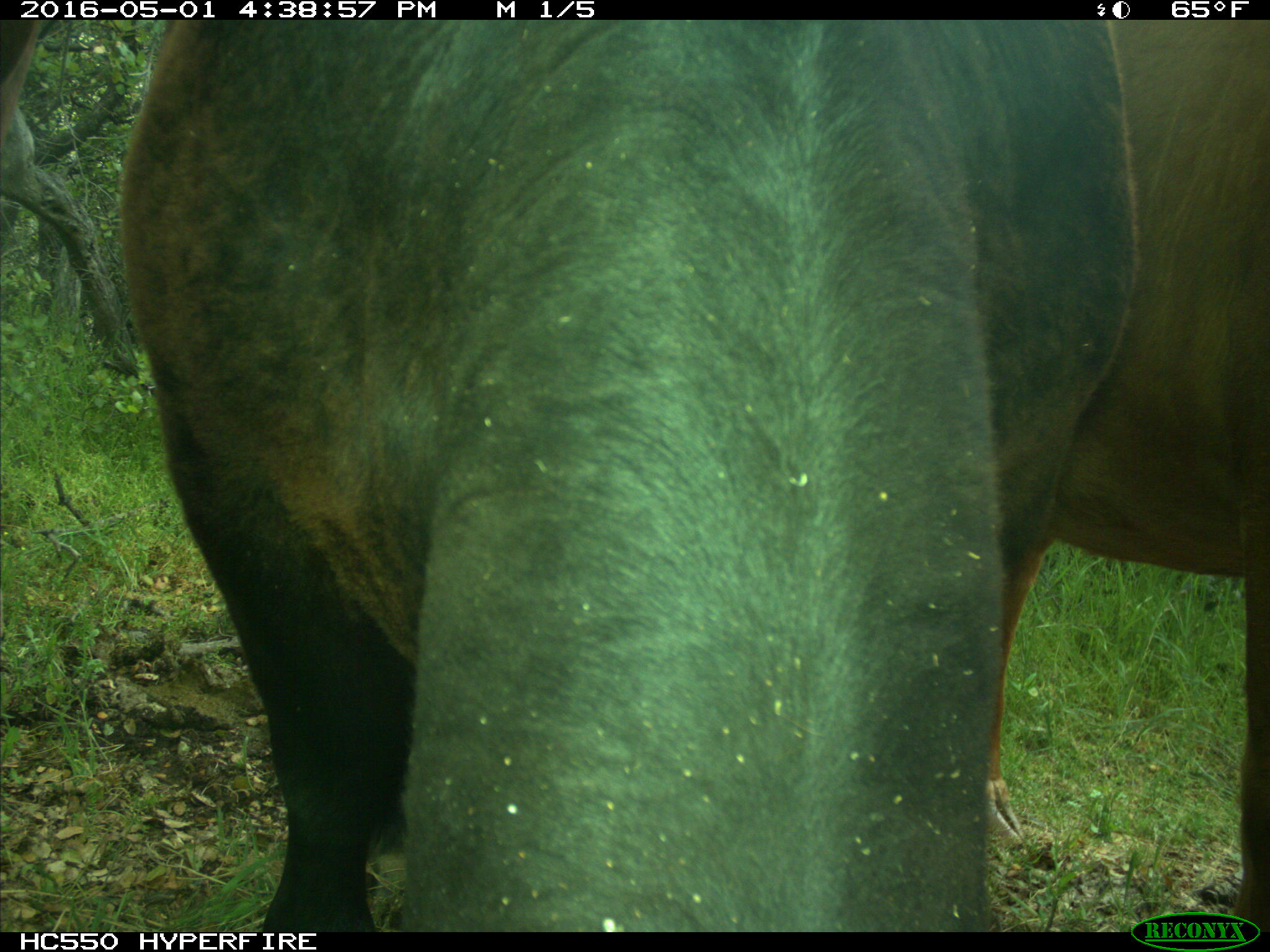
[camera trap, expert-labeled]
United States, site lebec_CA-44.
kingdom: Animalia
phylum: Chordata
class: Mammalia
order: Artiodactyla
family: Bovidae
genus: Bos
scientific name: Bos taurus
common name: domestic cow